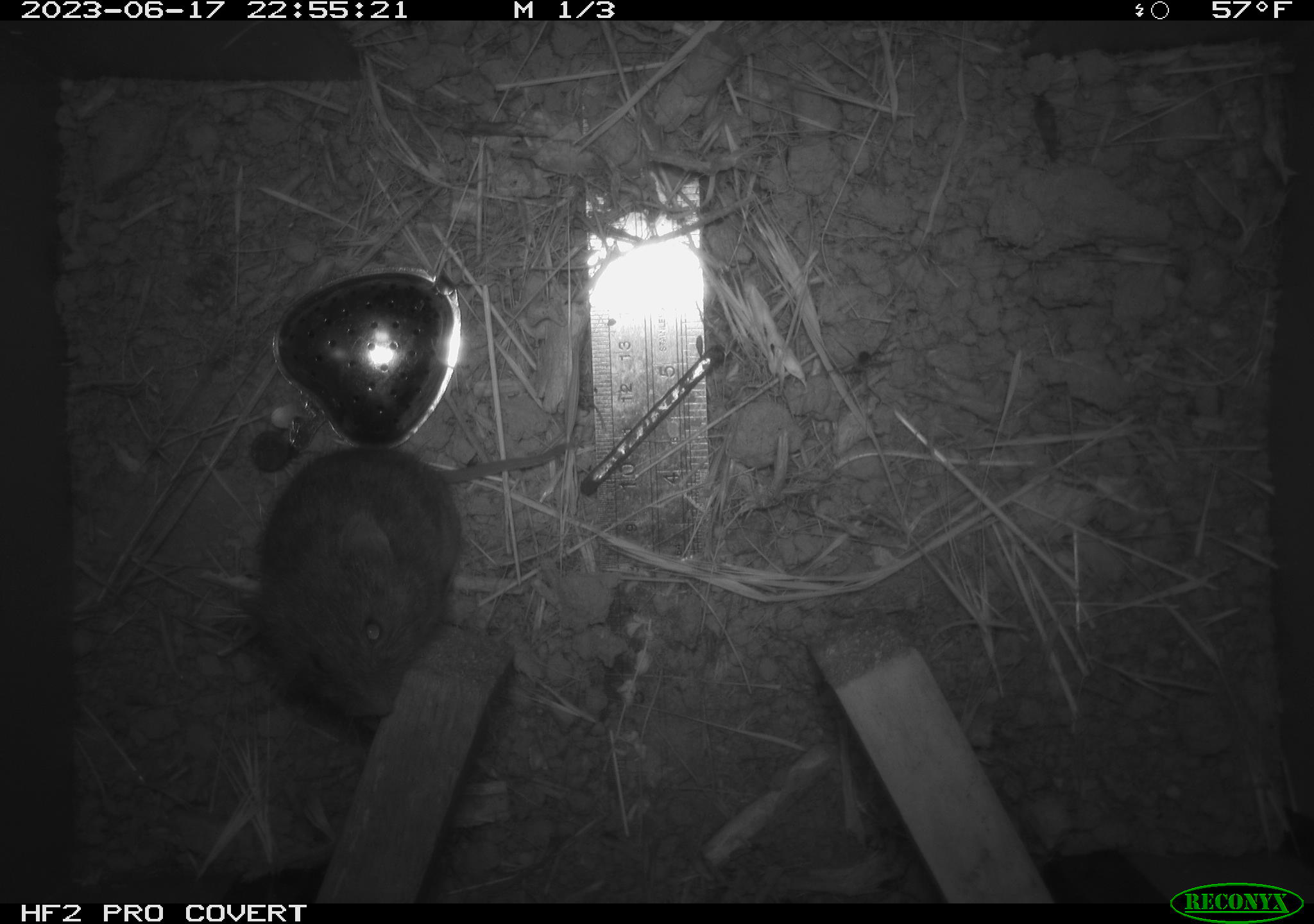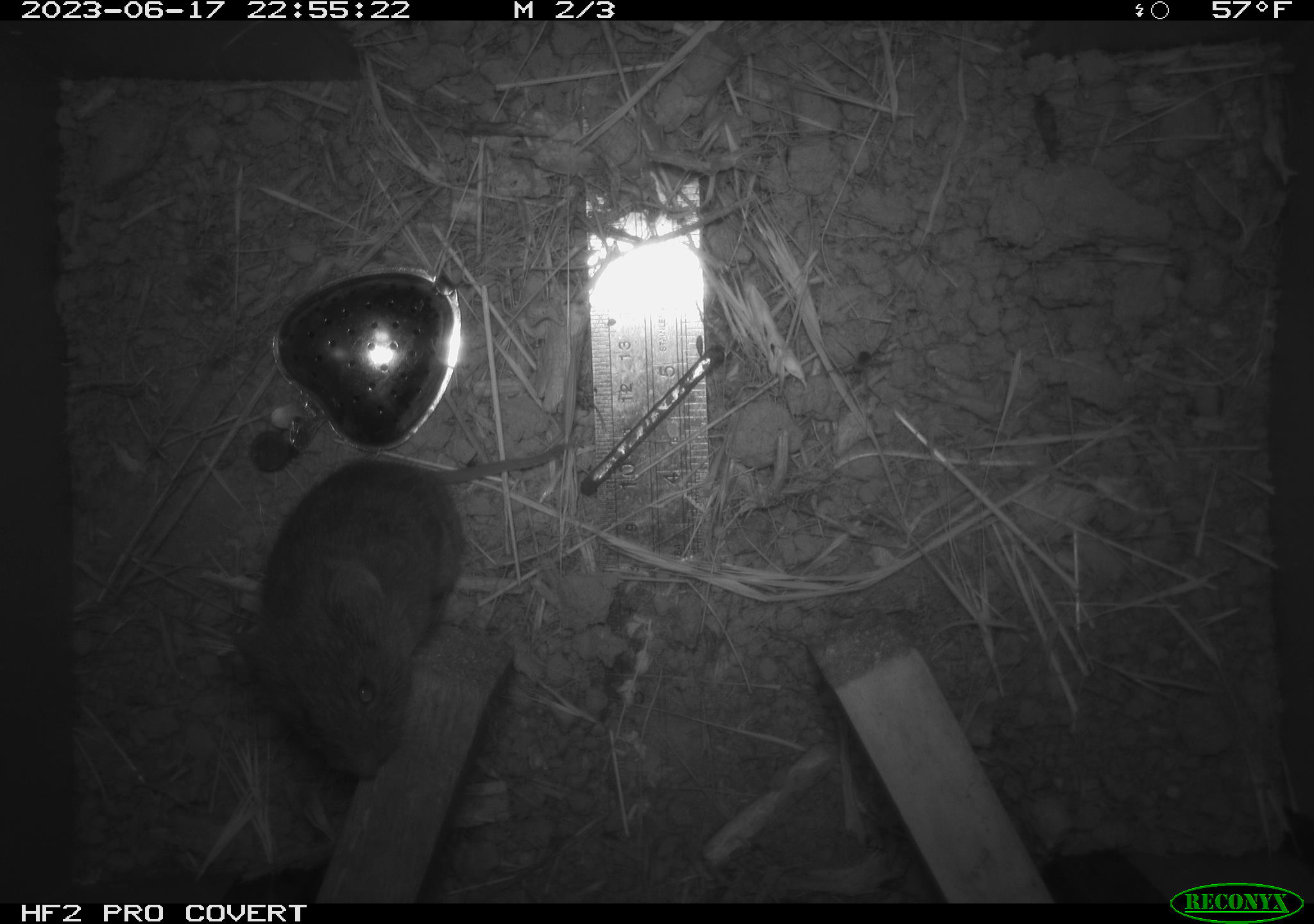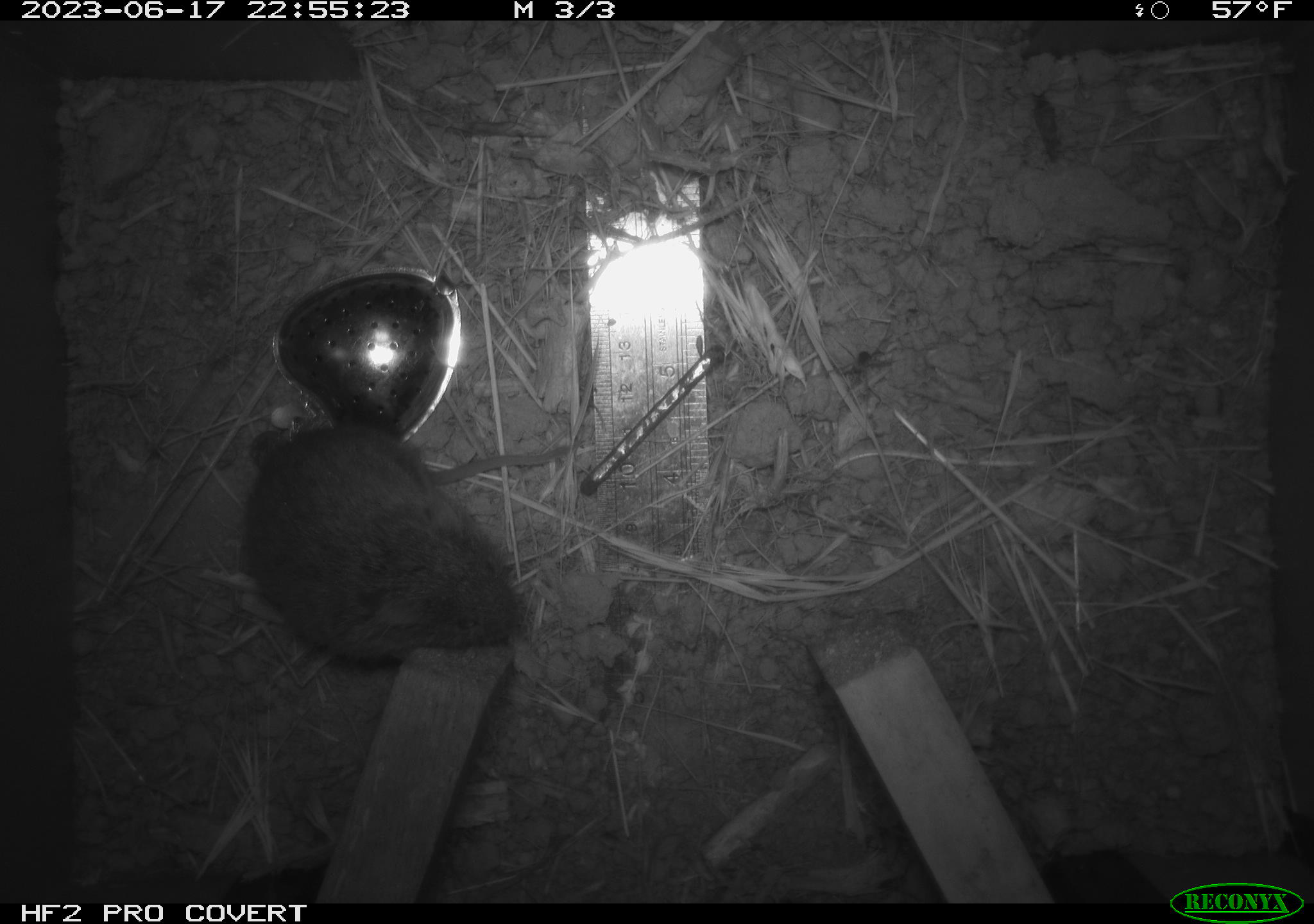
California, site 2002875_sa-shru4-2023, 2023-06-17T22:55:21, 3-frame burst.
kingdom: Animalia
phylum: Chordata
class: Mammalia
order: Rodentia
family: Cricetidae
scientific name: Arvicolinae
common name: voles, lemmings, and muskrats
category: arvicolinae subfamily